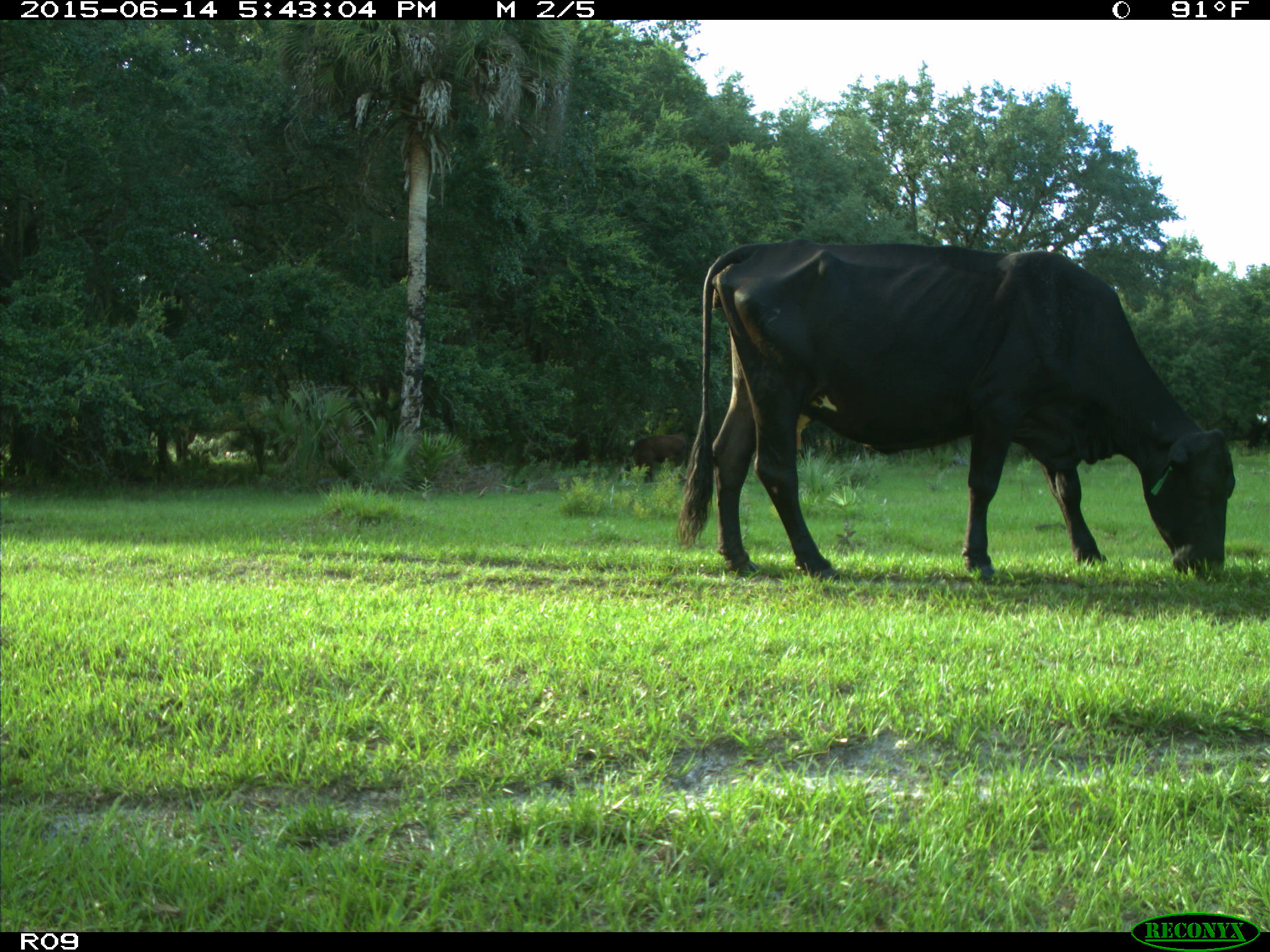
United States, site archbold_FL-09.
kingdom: Animalia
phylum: Chordata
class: Mammalia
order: Artiodactyla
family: Bovidae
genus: Bos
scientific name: Bos taurus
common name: domestic cow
Bos taurus (domestic cow).